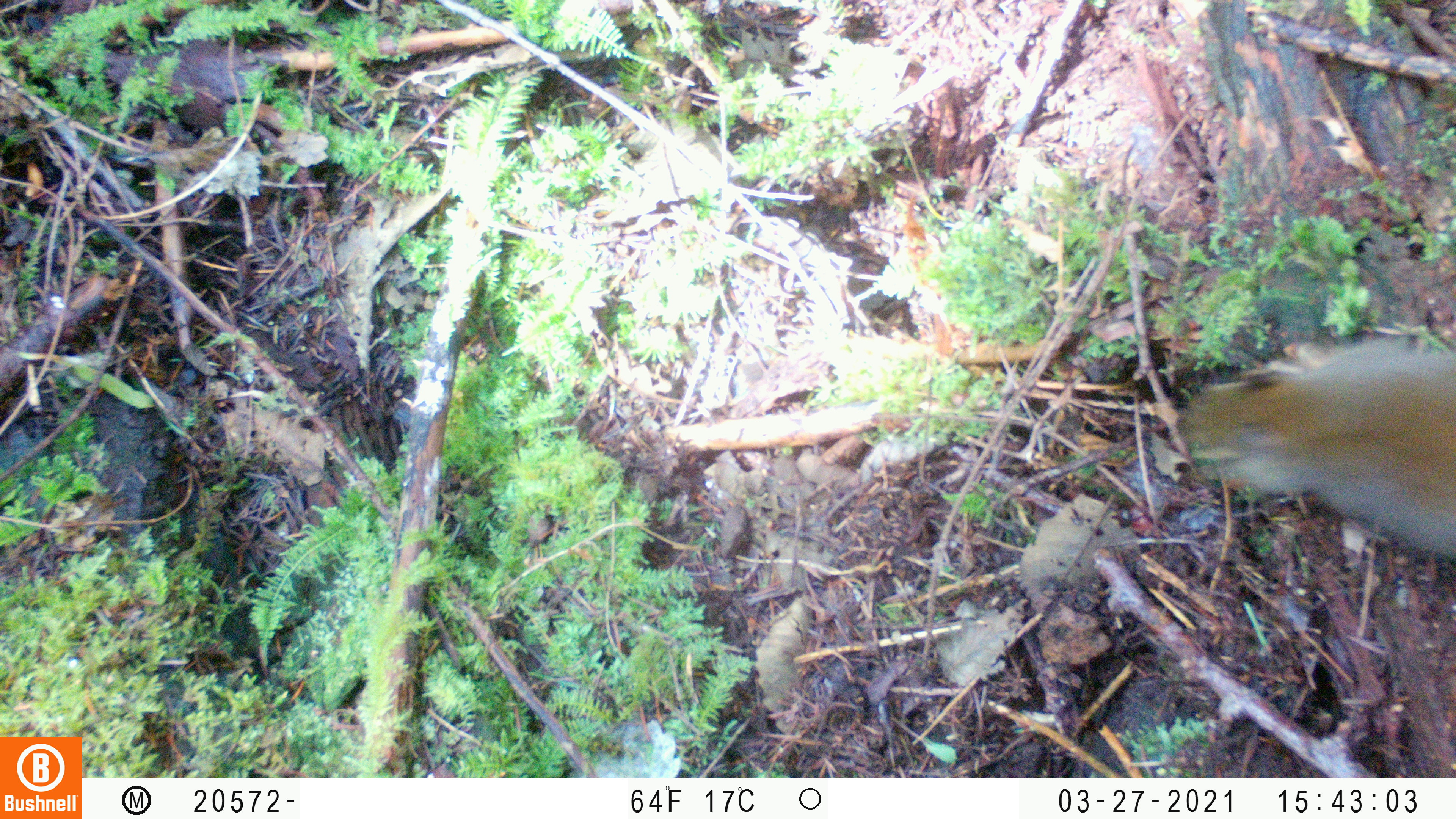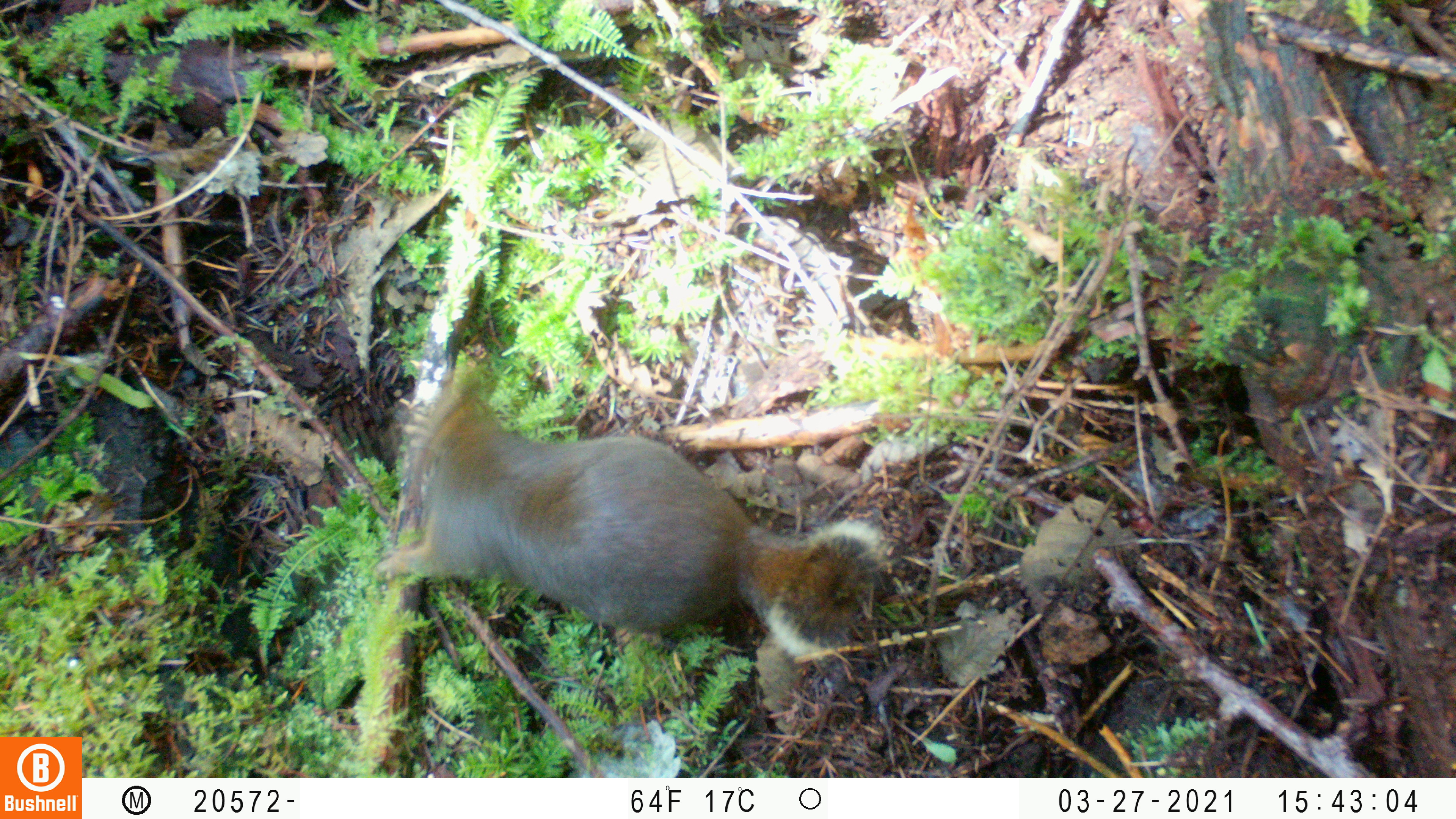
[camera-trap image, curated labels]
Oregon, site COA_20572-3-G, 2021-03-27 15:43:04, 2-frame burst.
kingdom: Animalia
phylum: Chordata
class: Mammalia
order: Rodentia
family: Sciuridae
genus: Tamiasciurus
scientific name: Tamiasciurus douglasii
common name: douglas squirrel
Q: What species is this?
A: Douglas squirrel (Tamiasciurus douglasii).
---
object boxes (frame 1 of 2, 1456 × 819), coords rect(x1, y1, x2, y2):
douglas squirrel: rect(1169, 325, 1450, 547)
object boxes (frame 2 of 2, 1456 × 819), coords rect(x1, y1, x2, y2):
douglas squirrel: rect(366, 375, 896, 675)